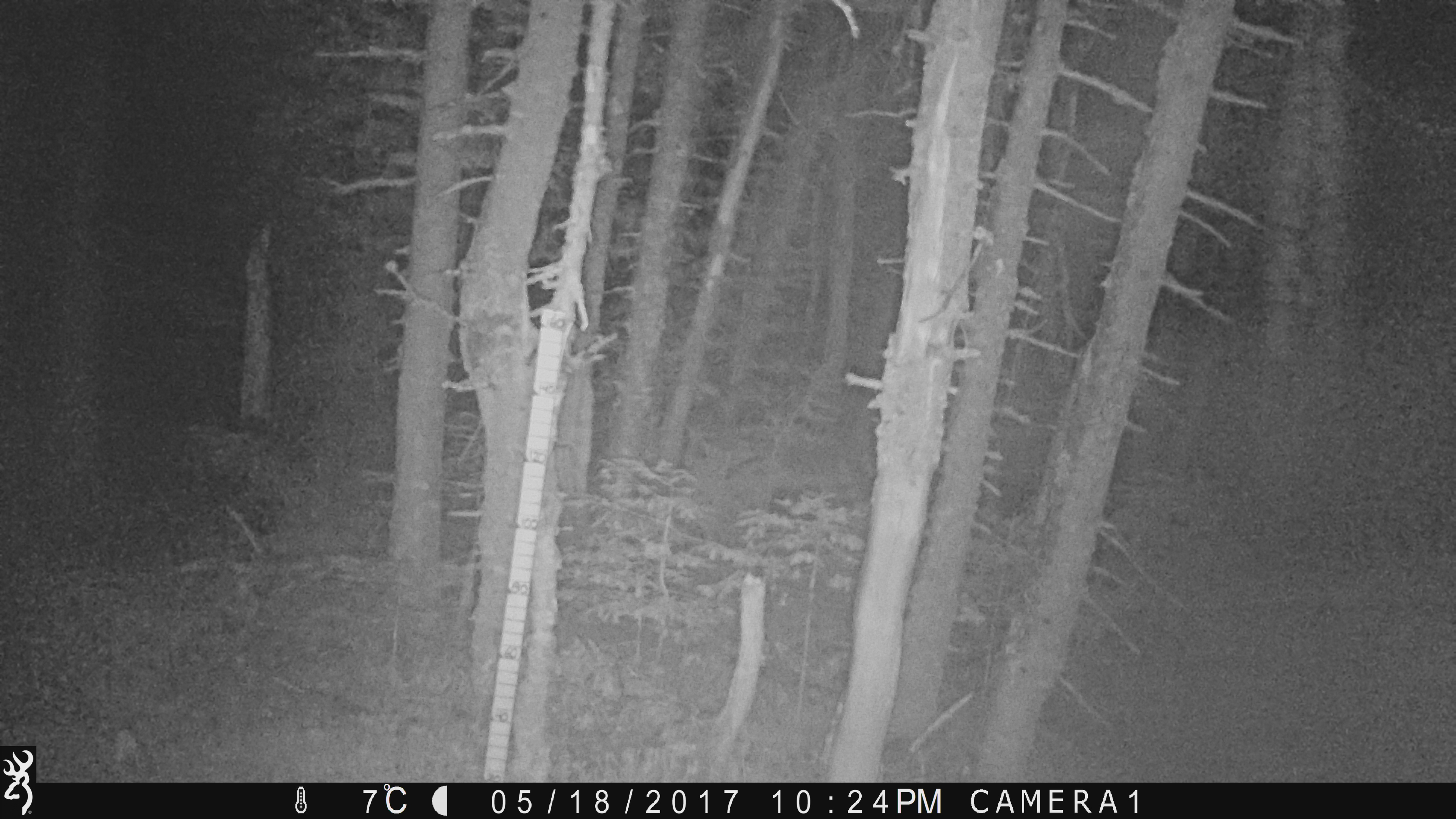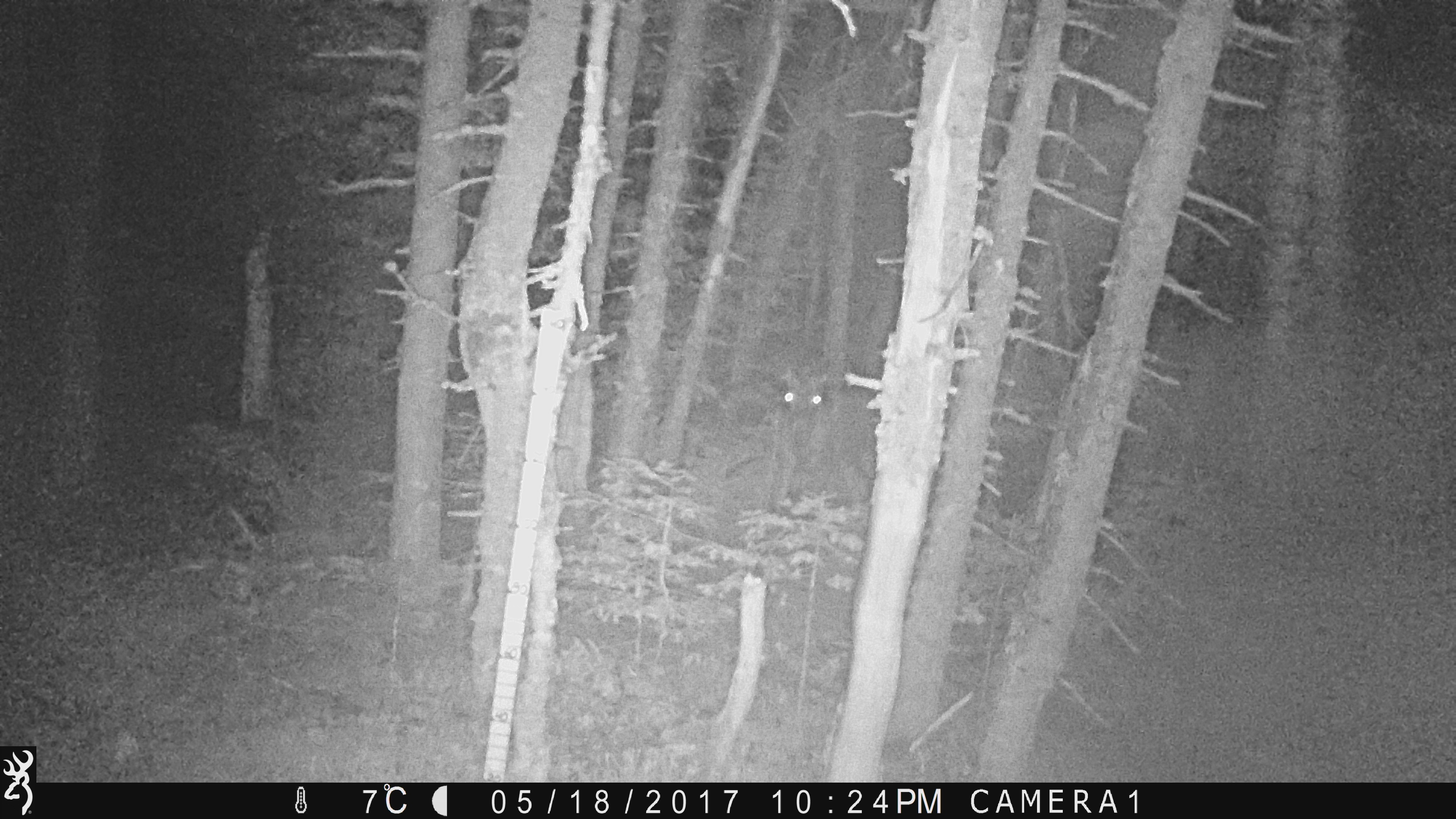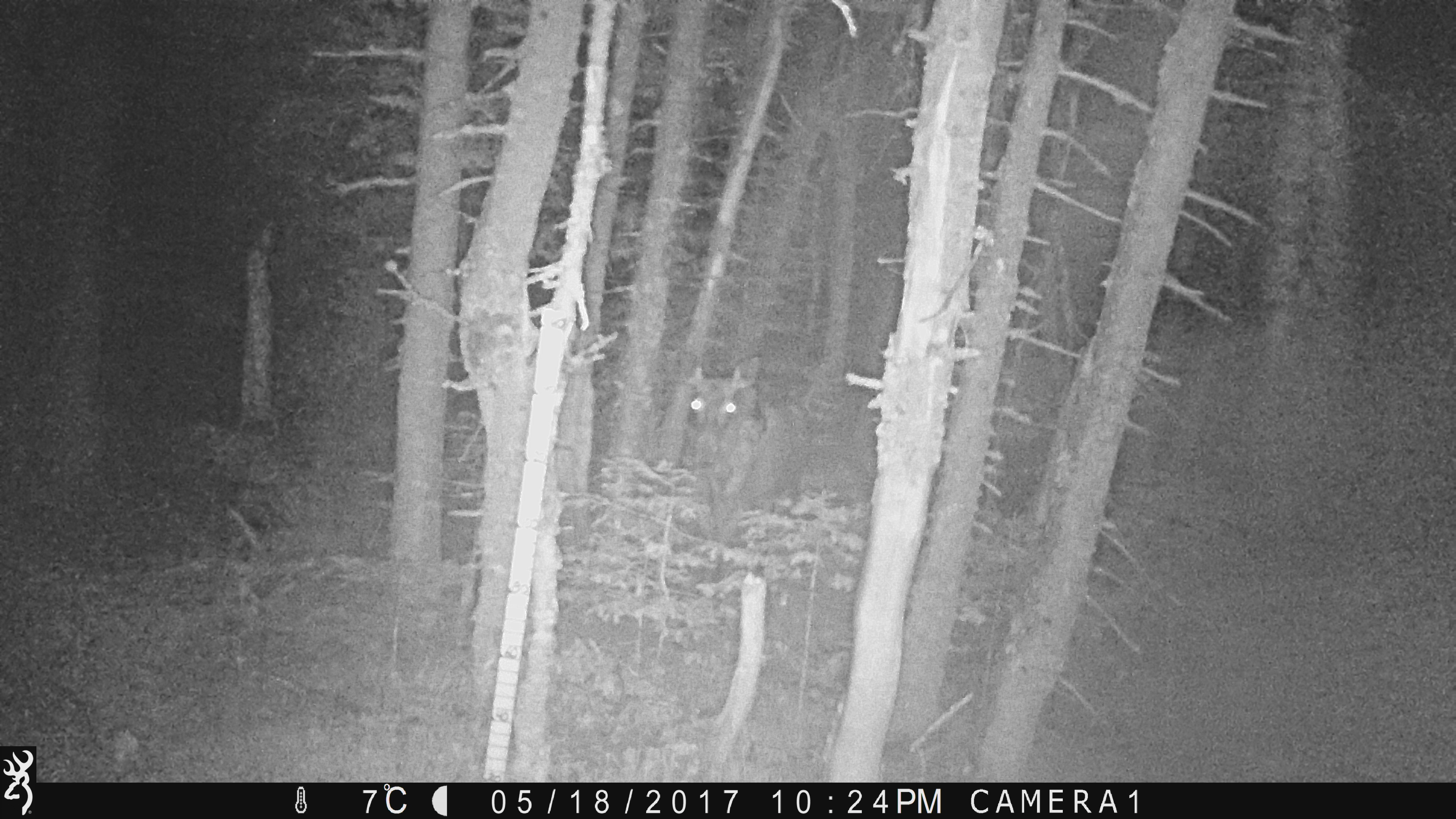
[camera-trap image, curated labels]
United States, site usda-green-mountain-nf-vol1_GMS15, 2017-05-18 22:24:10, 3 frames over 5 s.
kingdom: Animalia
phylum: Chordata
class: Mammalia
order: Artiodactyla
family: Cervidae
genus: Alces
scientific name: Alces alces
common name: moose